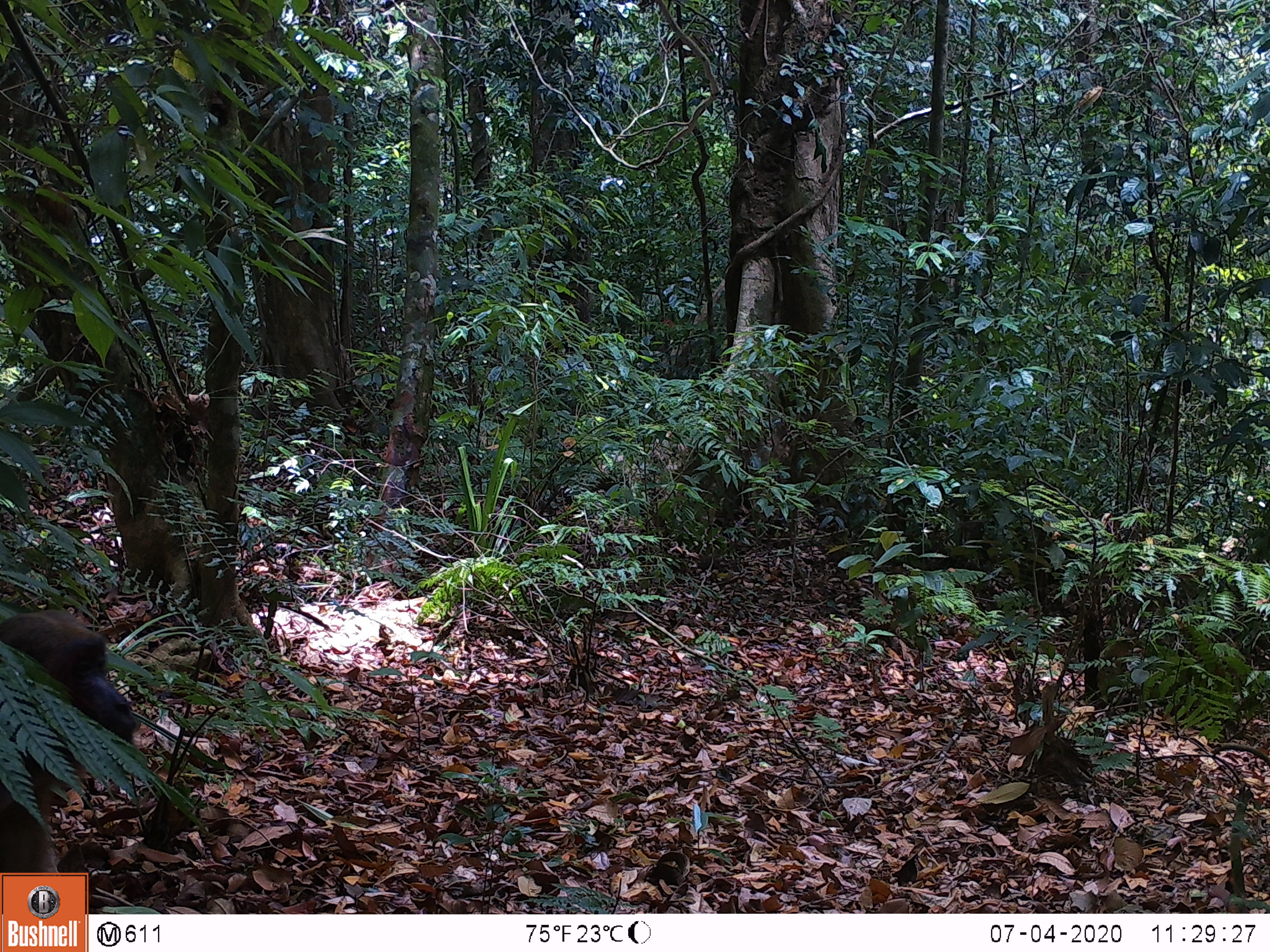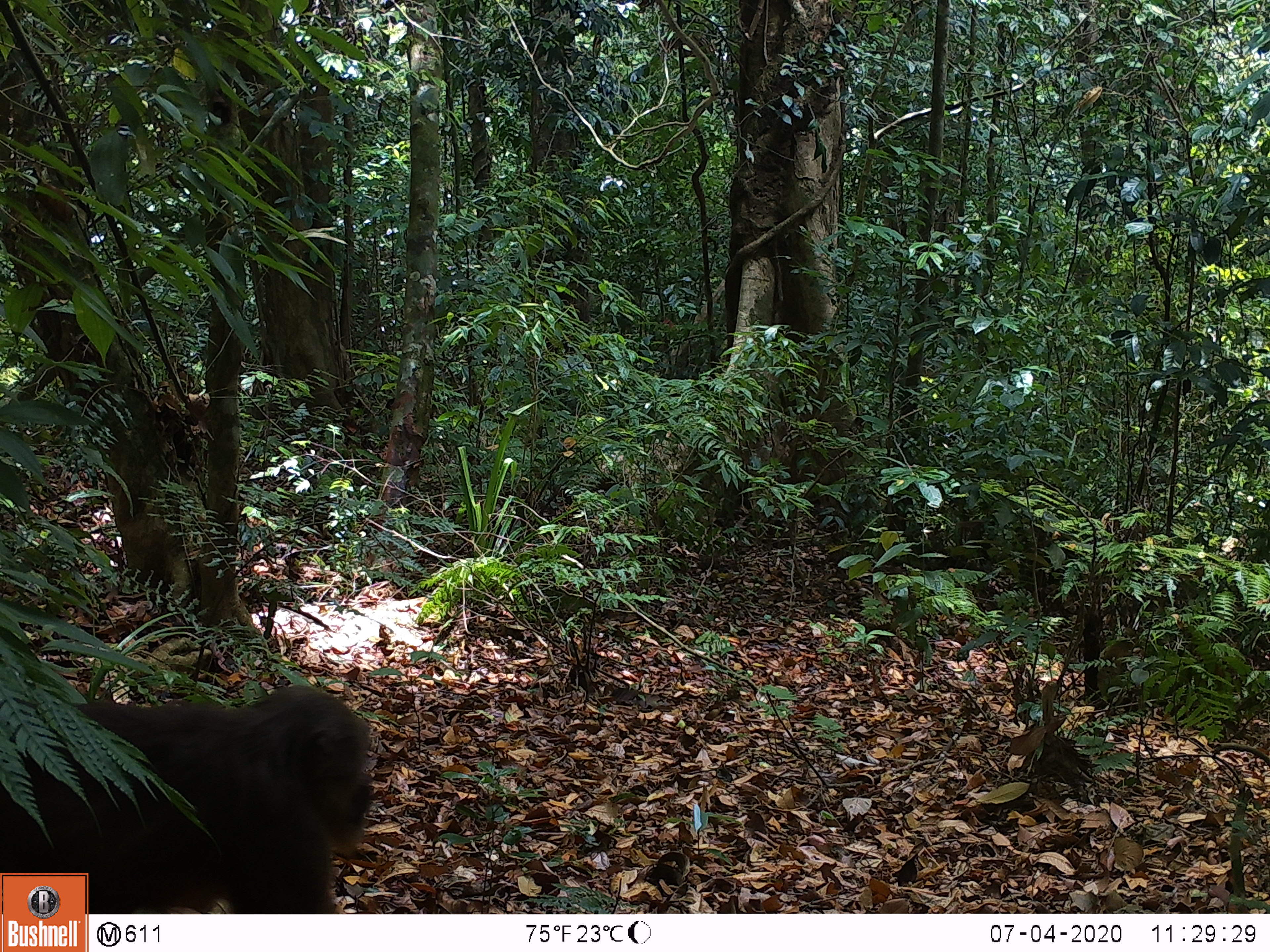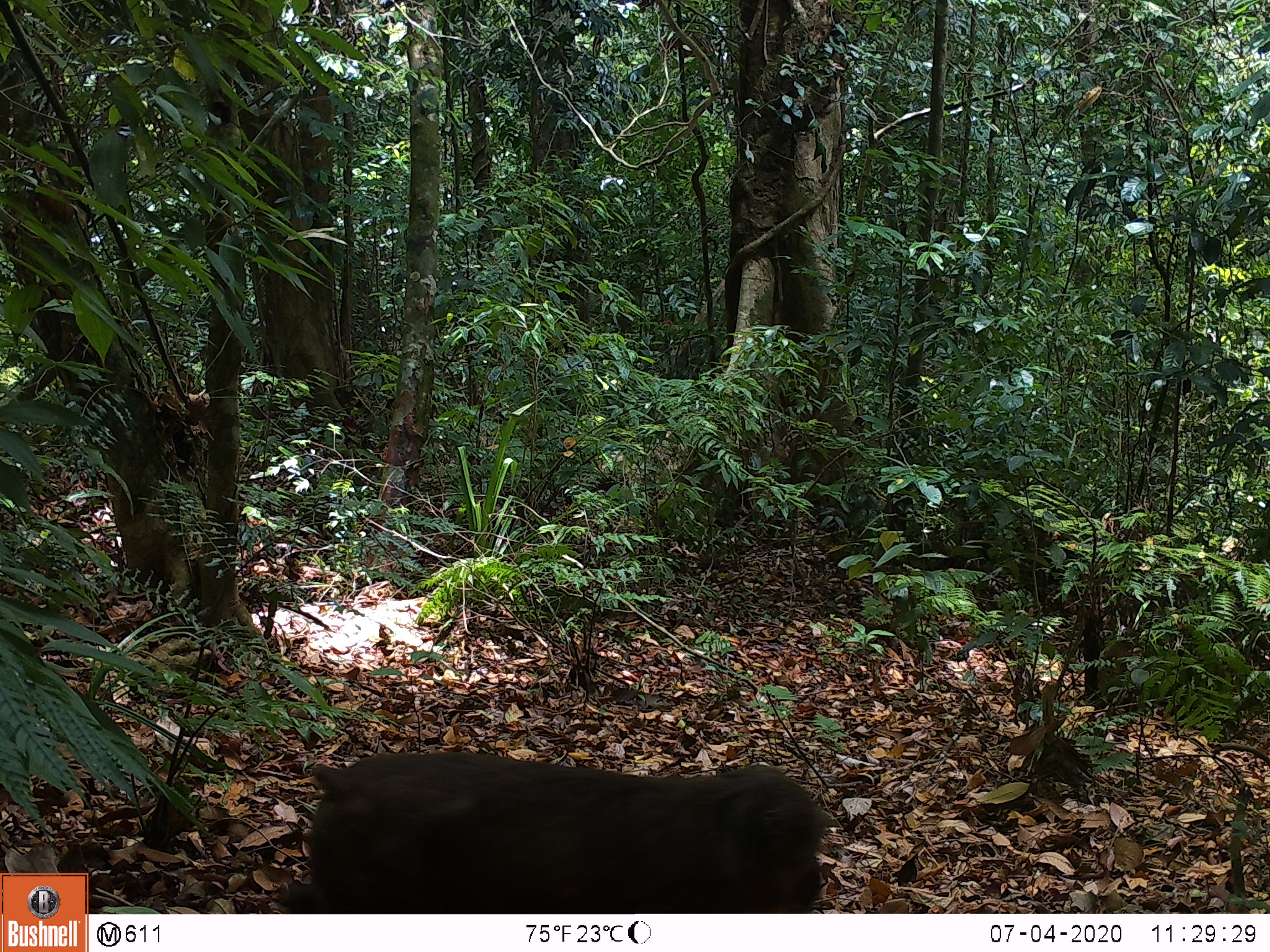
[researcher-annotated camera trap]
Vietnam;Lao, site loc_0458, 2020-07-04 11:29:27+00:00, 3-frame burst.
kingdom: Animalia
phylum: Chordata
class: Mammalia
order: Primates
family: Cercopithecidae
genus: Macaca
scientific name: Macaca arctoides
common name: stump-tailed macaque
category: stump tailed macaque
Stump tailed macaque (stump-tailed macaque) (Macaca arctoides). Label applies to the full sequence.